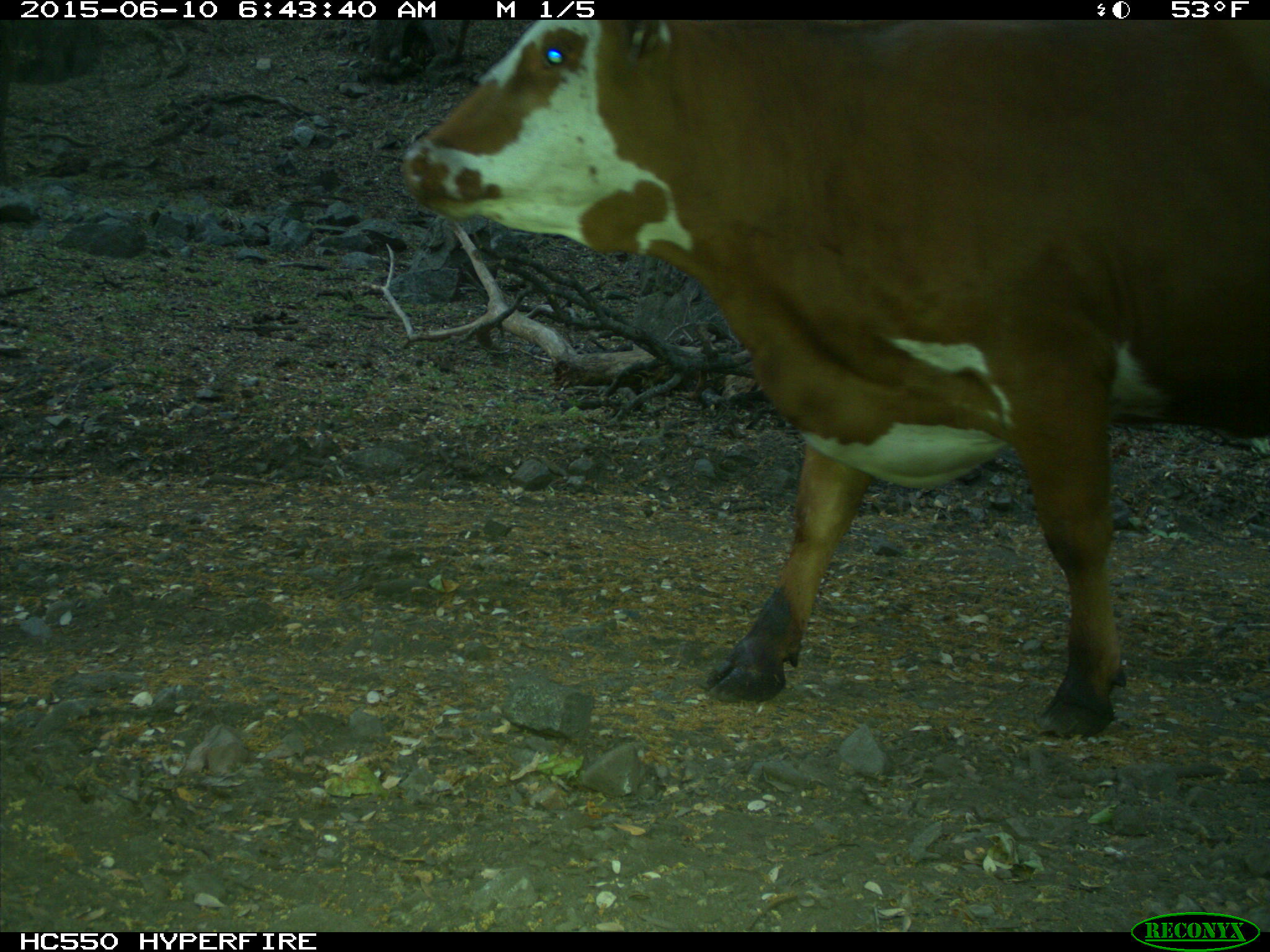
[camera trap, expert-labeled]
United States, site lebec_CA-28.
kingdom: Animalia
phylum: Chordata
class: Mammalia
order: Artiodactyla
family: Bovidae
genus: Bos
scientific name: Bos taurus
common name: domestic cow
Bos taurus (domestic cow).